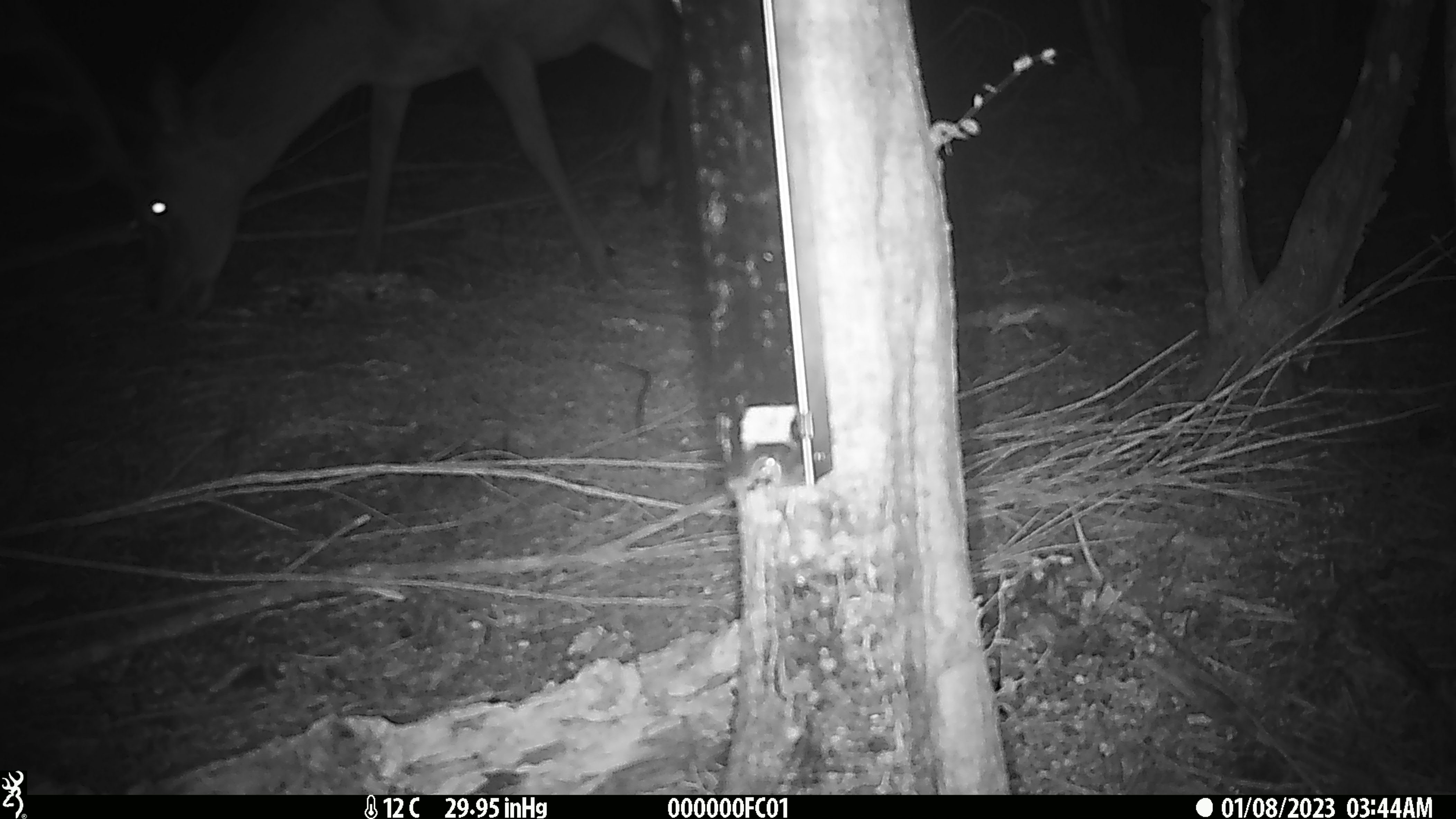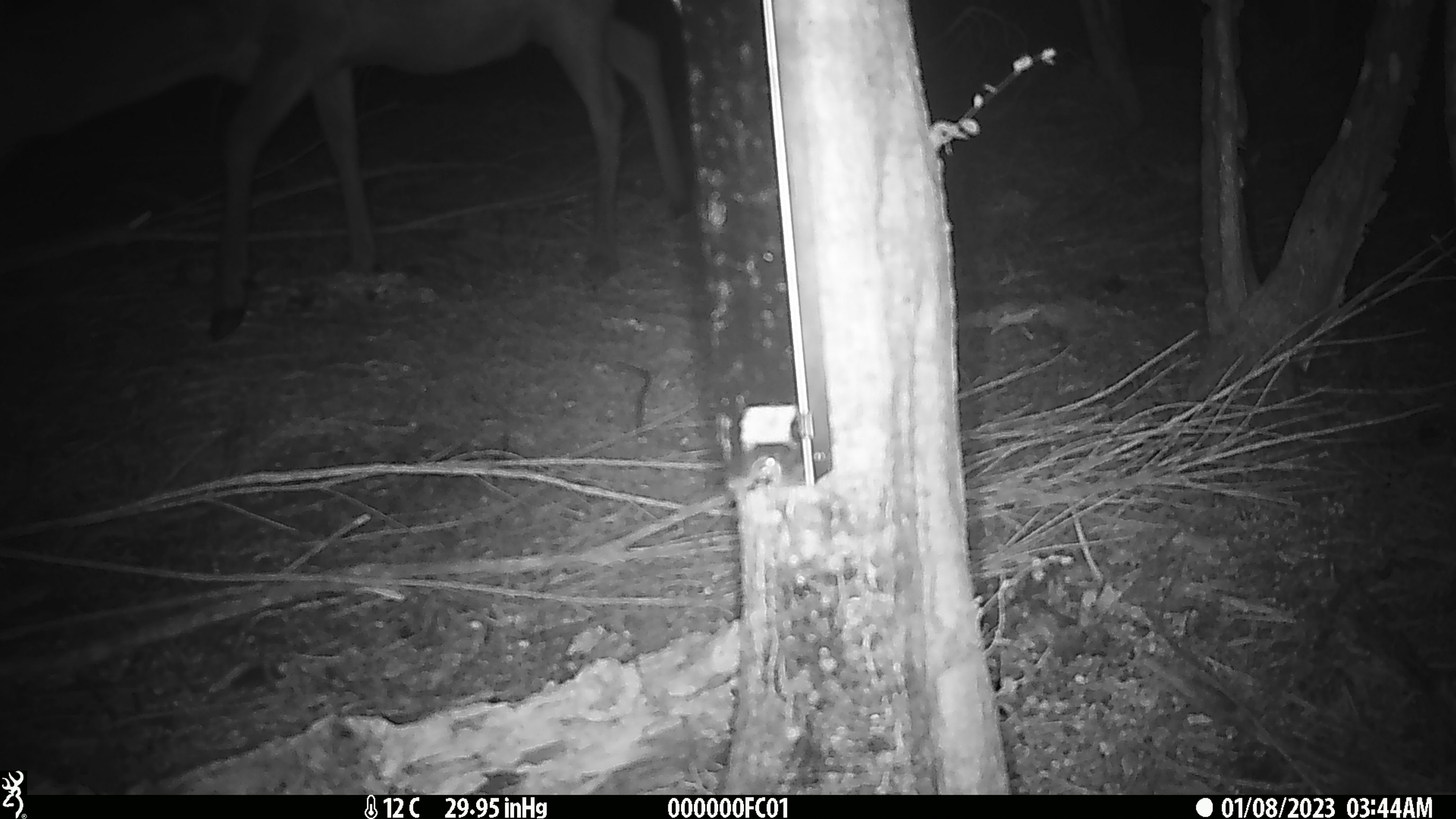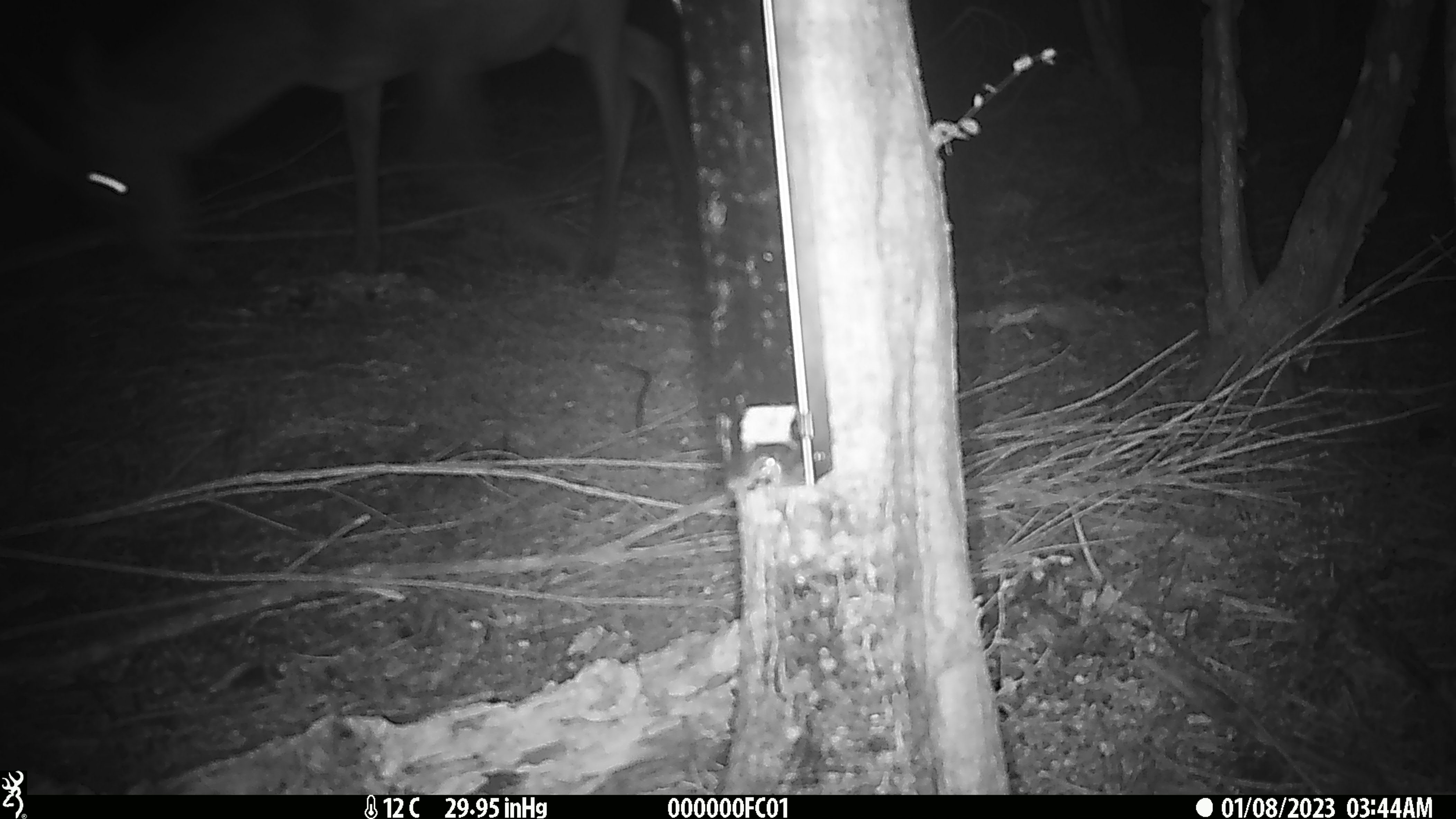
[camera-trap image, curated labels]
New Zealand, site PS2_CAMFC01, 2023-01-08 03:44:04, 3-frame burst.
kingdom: Animalia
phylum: Chordata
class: Mammalia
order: Artiodactyla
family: Cervidae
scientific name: Cervidae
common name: deer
Deer (Cervidae).